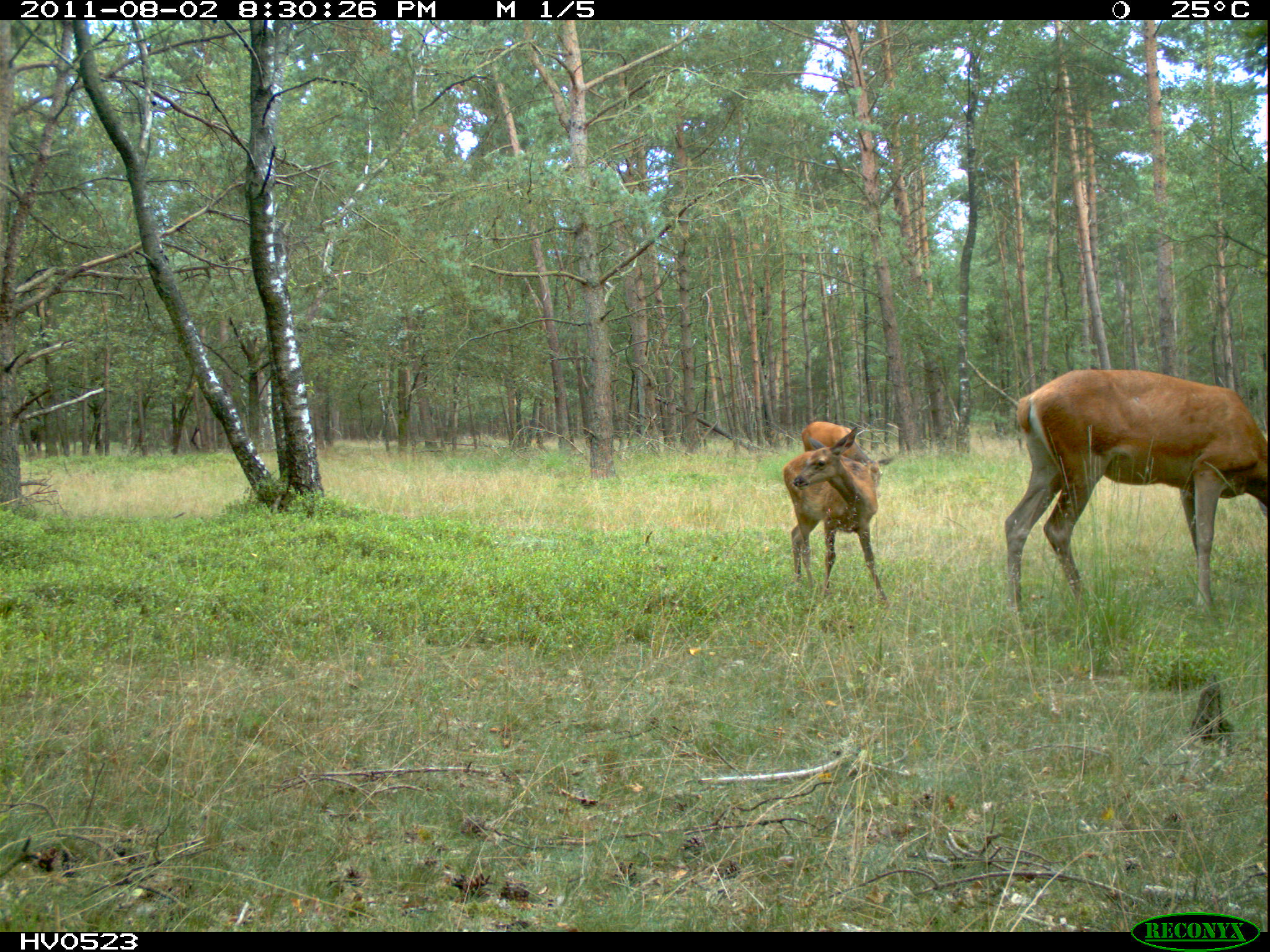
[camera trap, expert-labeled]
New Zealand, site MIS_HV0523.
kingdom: Animalia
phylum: Chordata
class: Mammalia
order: Artiodactyla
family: Cervidae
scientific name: Cervidae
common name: deer